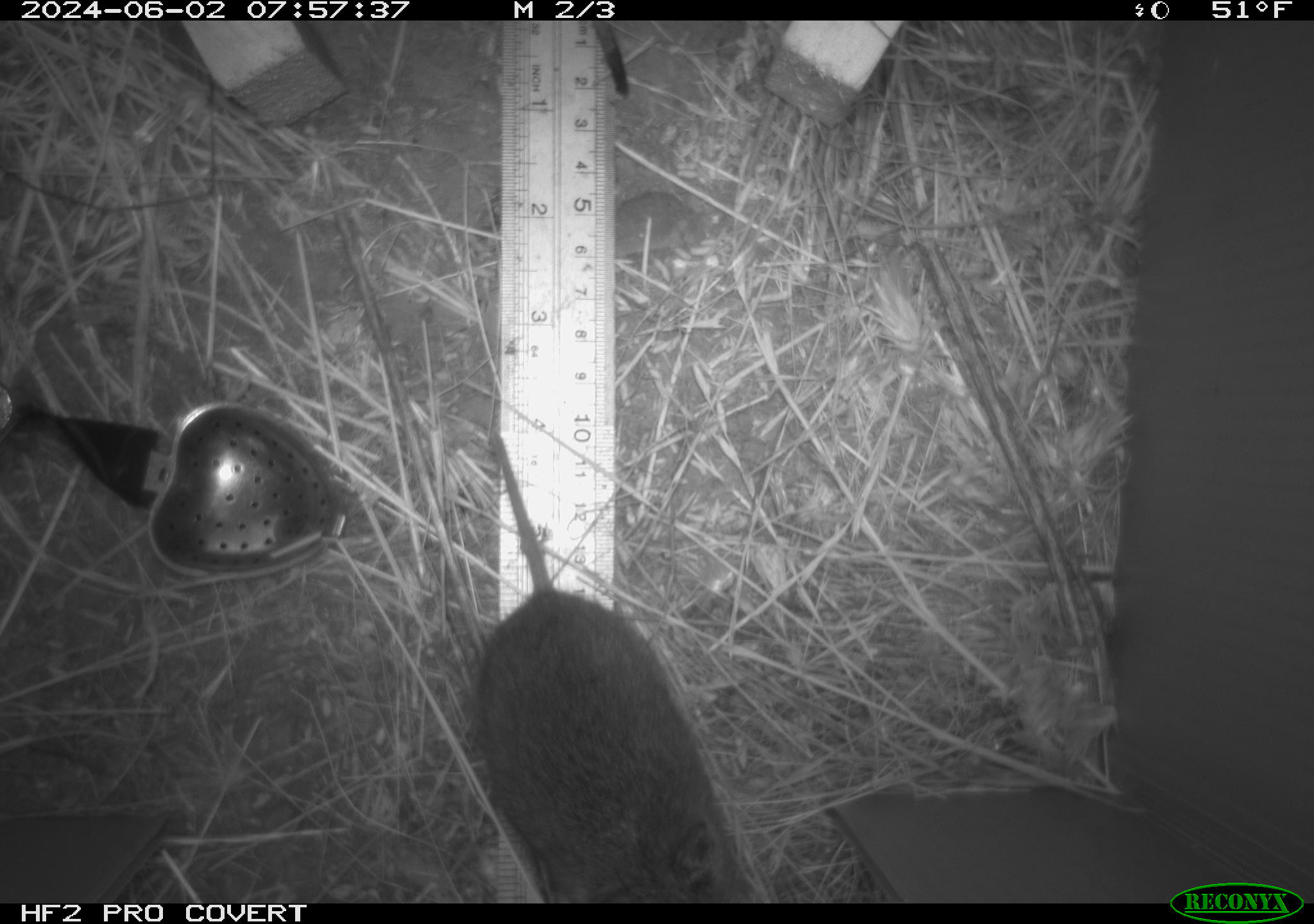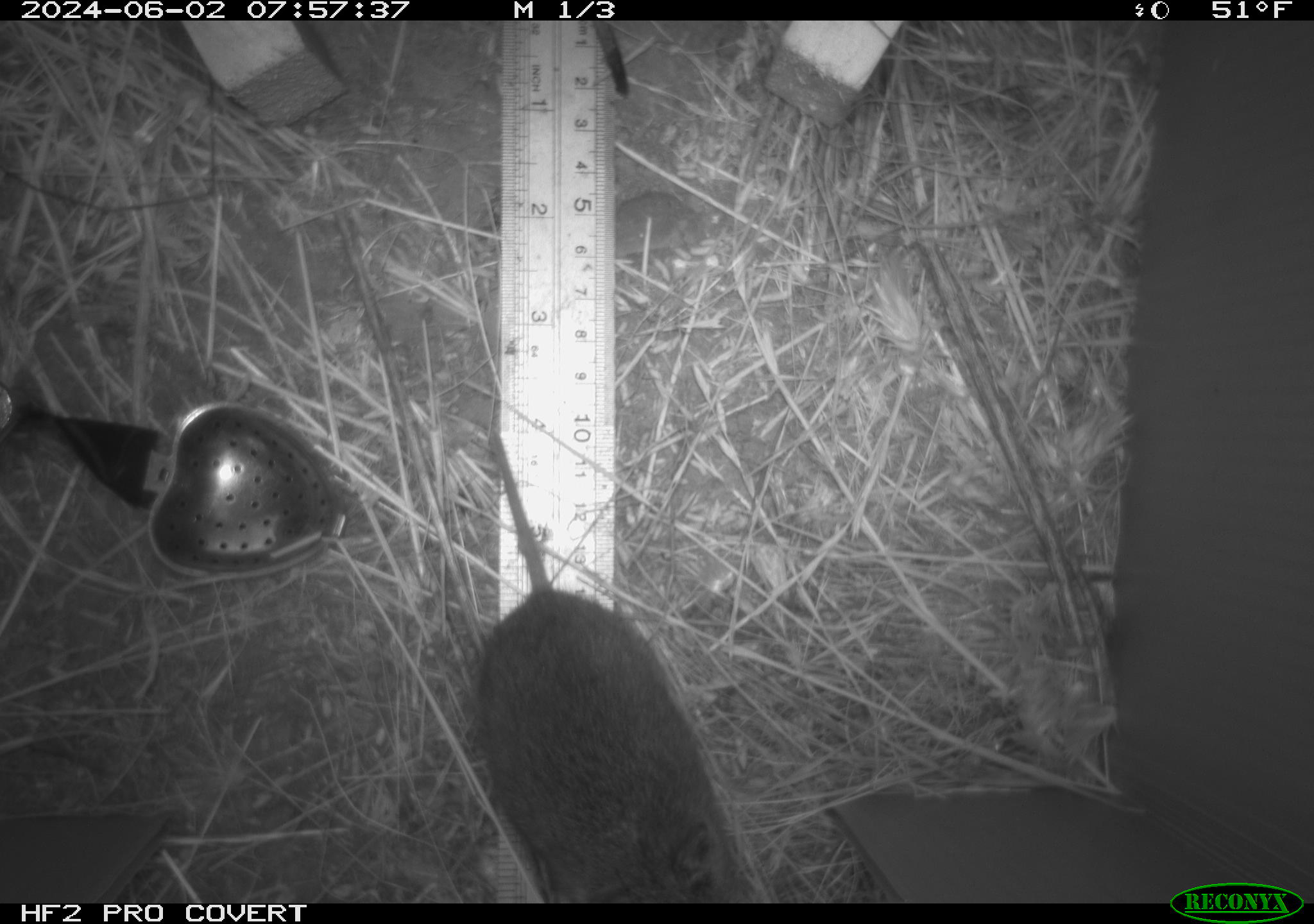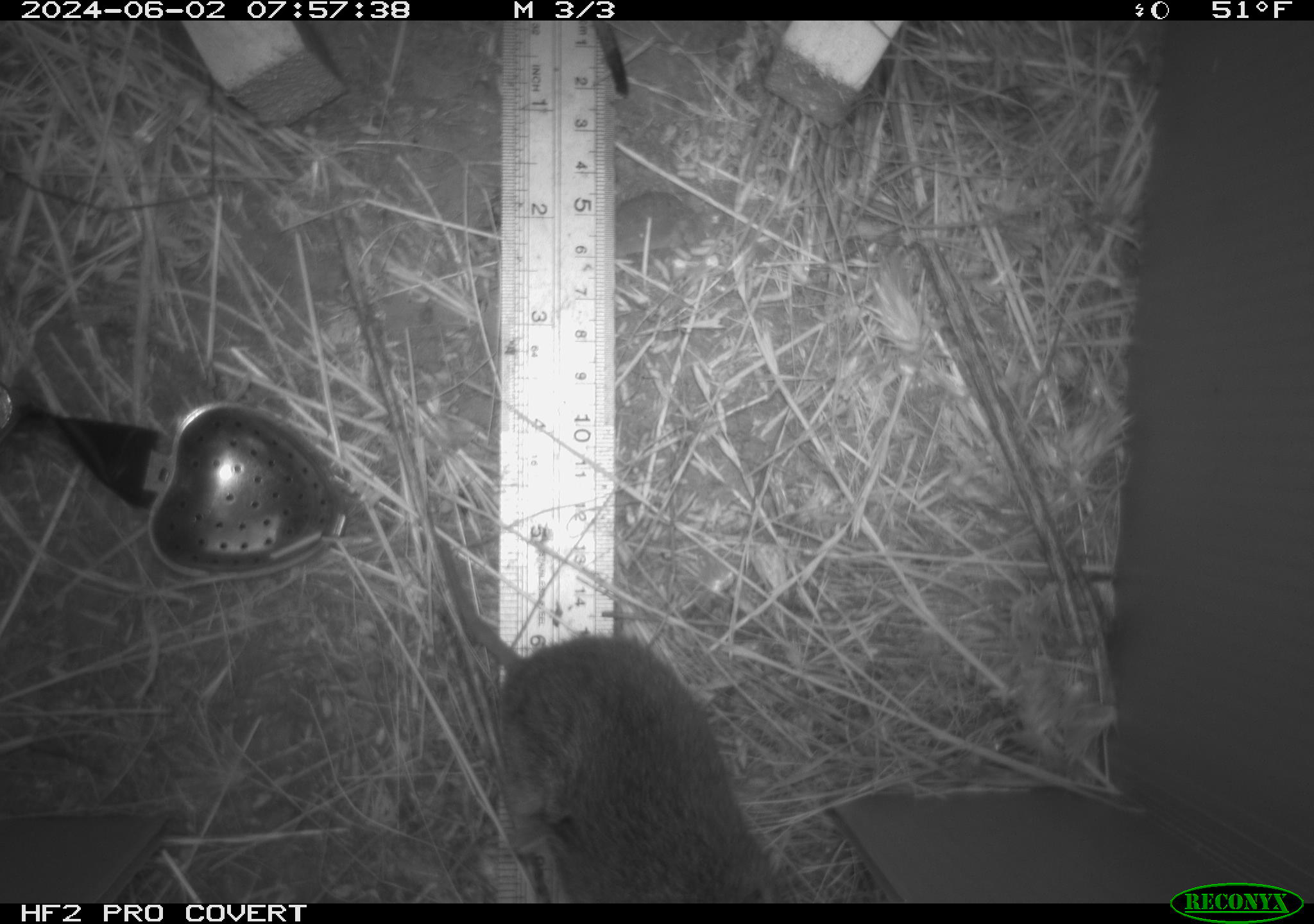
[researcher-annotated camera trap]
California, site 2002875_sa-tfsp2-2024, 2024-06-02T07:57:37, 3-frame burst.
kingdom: Animalia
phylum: Chordata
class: Mammalia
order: Rodentia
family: Cricetidae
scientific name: Arvicolinae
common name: voles, lemmings, and muskrats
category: arvicolinae subfamily